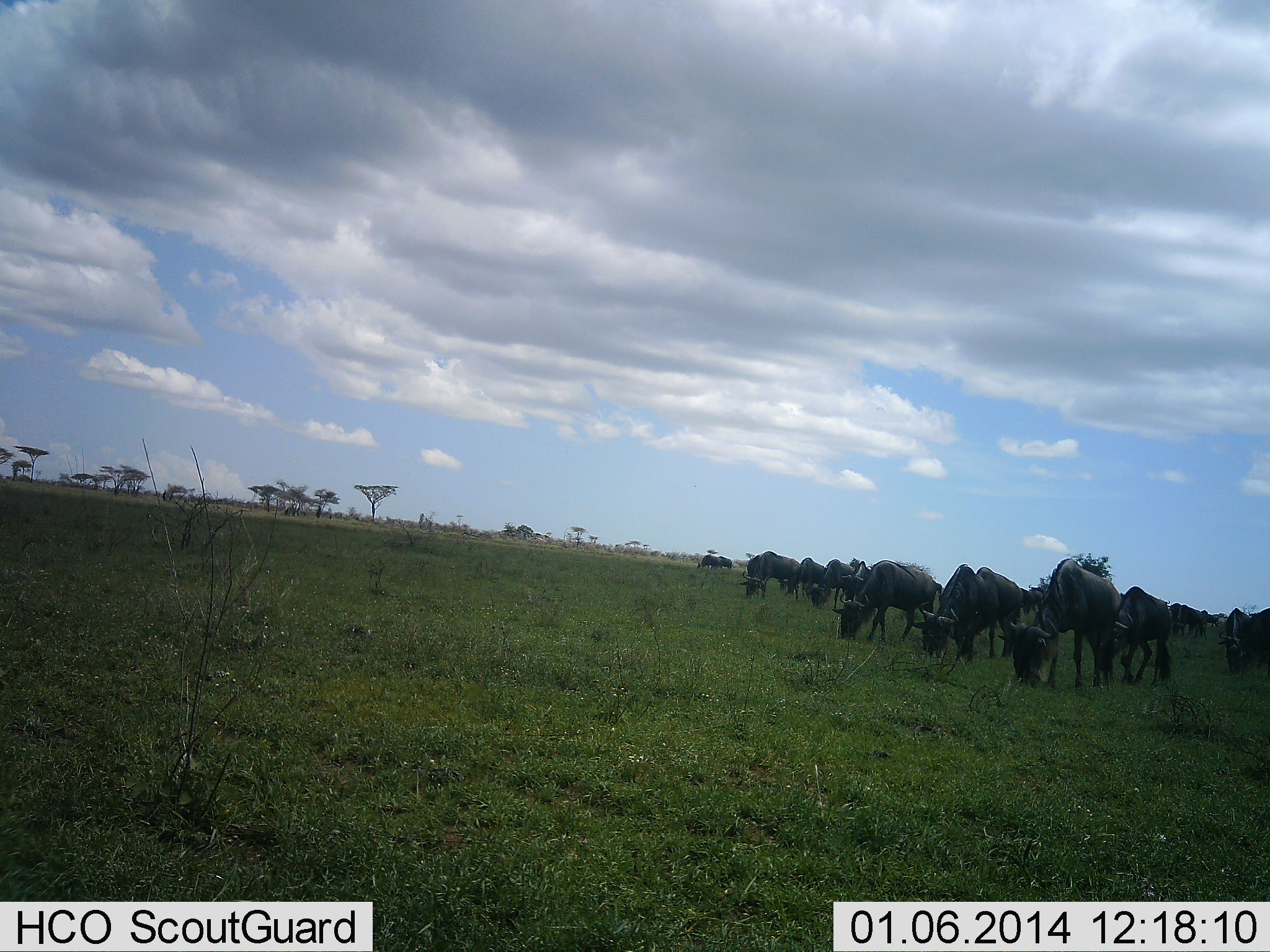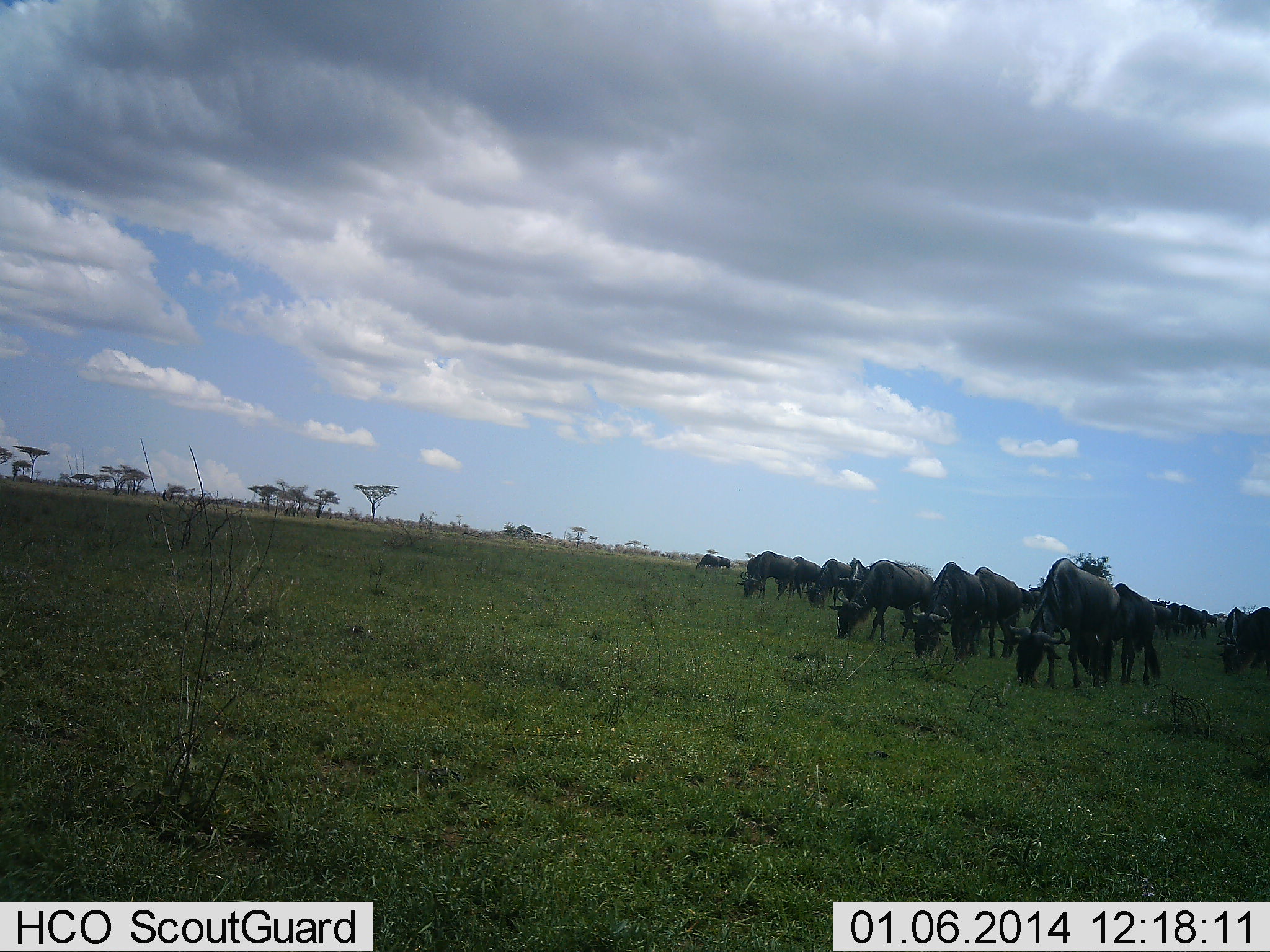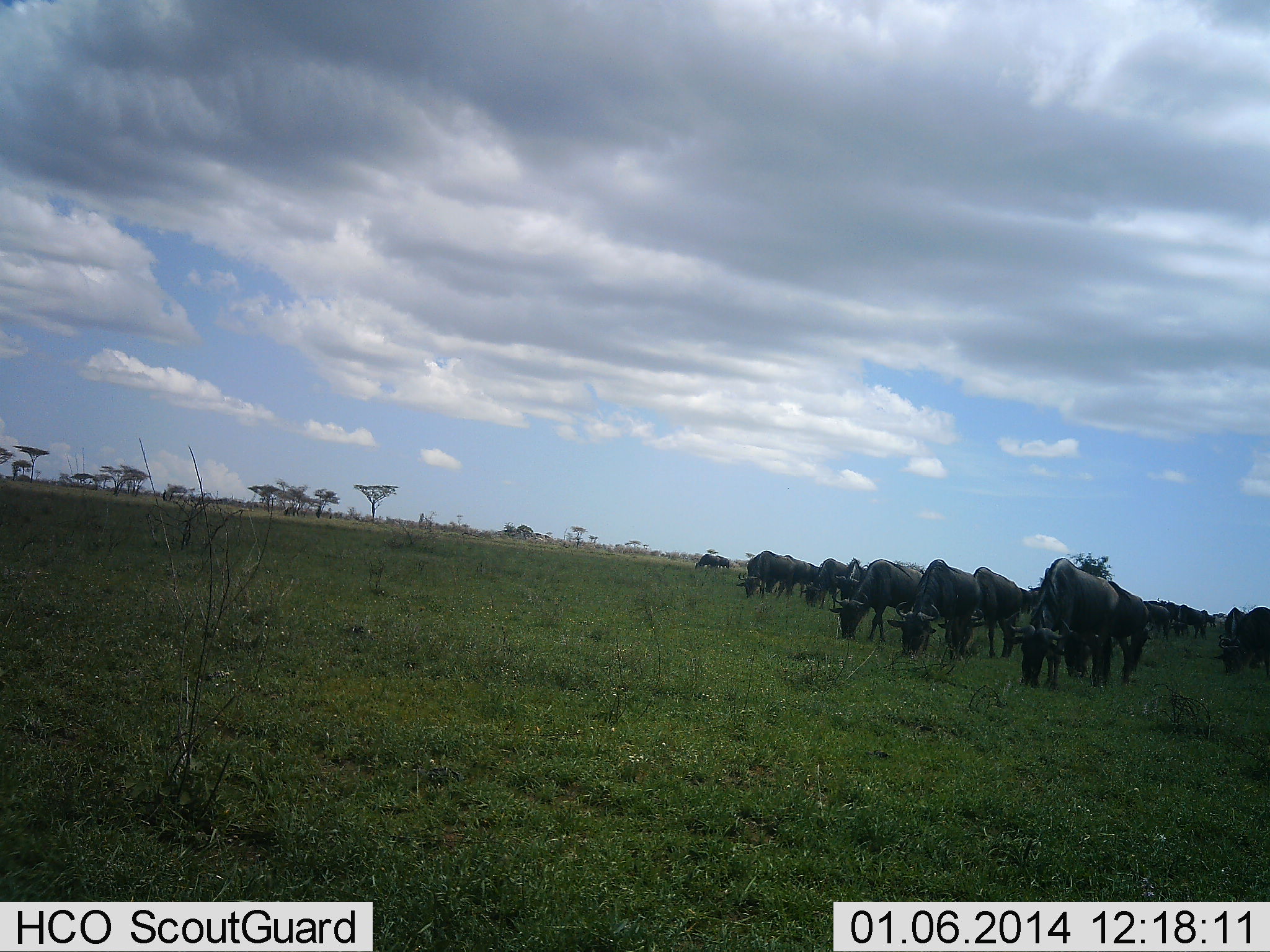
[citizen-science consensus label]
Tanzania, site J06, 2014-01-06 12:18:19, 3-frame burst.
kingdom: Animalia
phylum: Chordata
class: Mammalia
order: Artiodactyla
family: Bovidae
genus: Connochaetes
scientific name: Connochaetes taurinus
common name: blue wildebeest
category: wildebeest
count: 11-50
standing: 10%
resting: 0%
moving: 20%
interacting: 0%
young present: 0%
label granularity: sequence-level